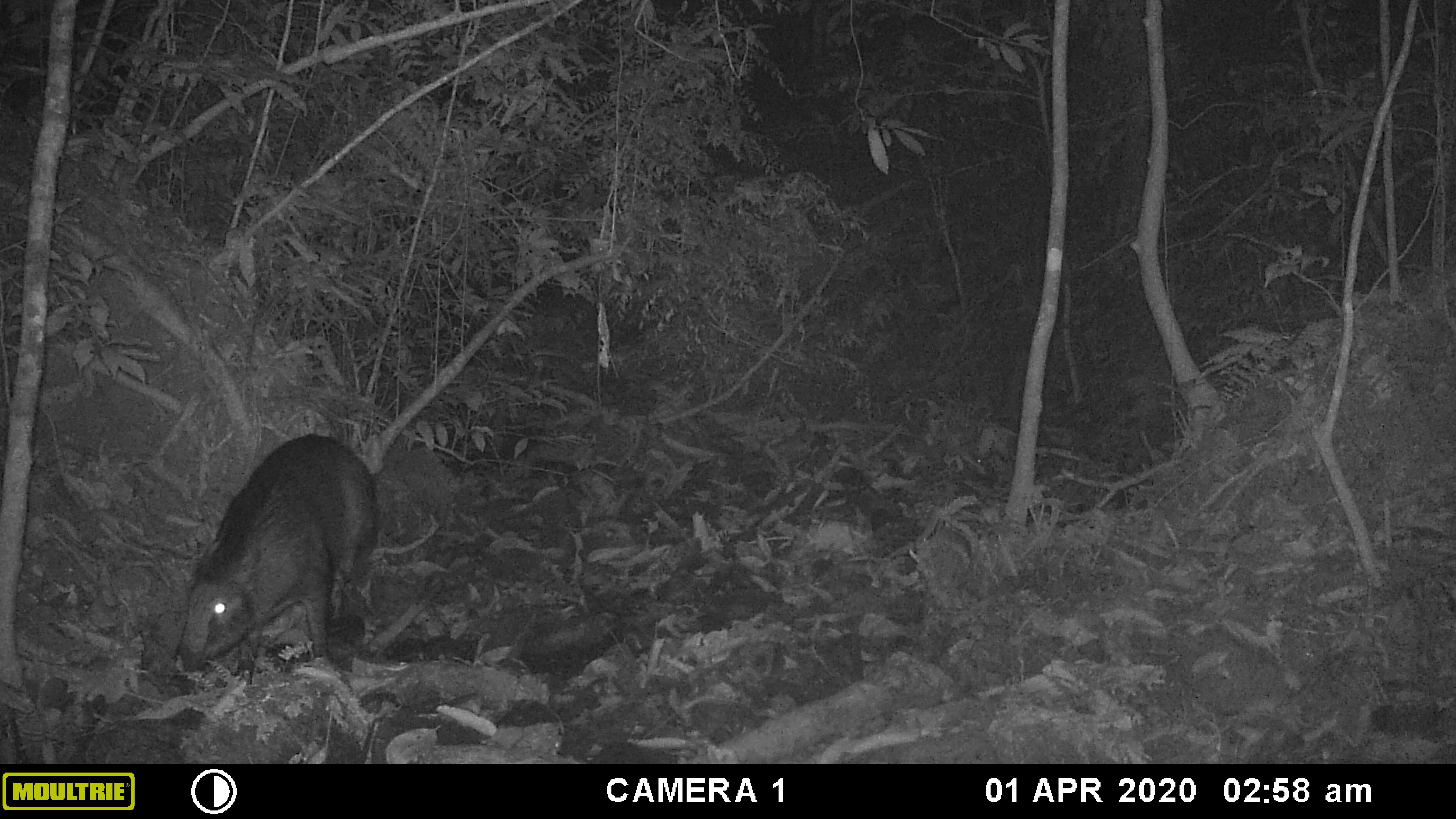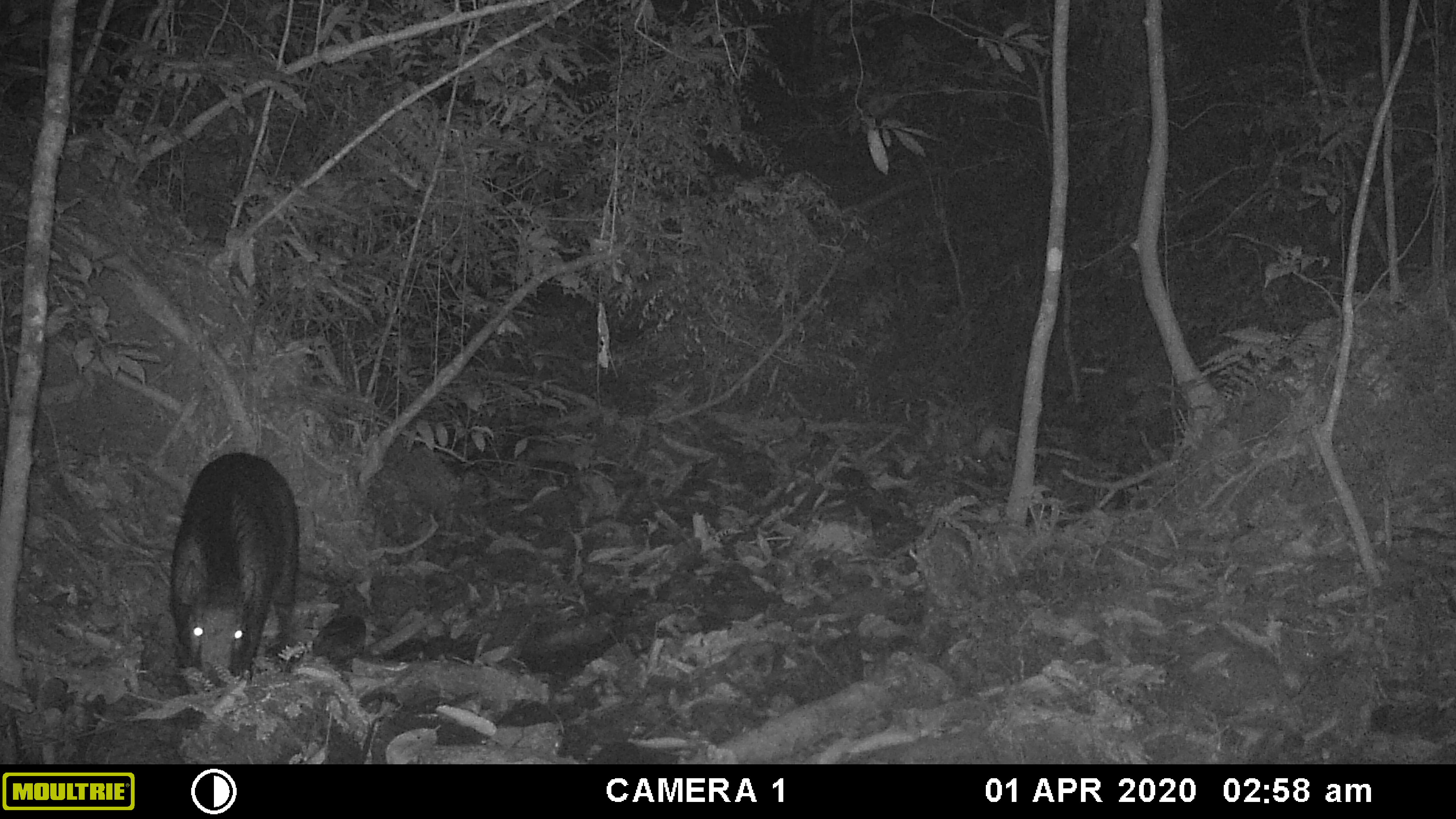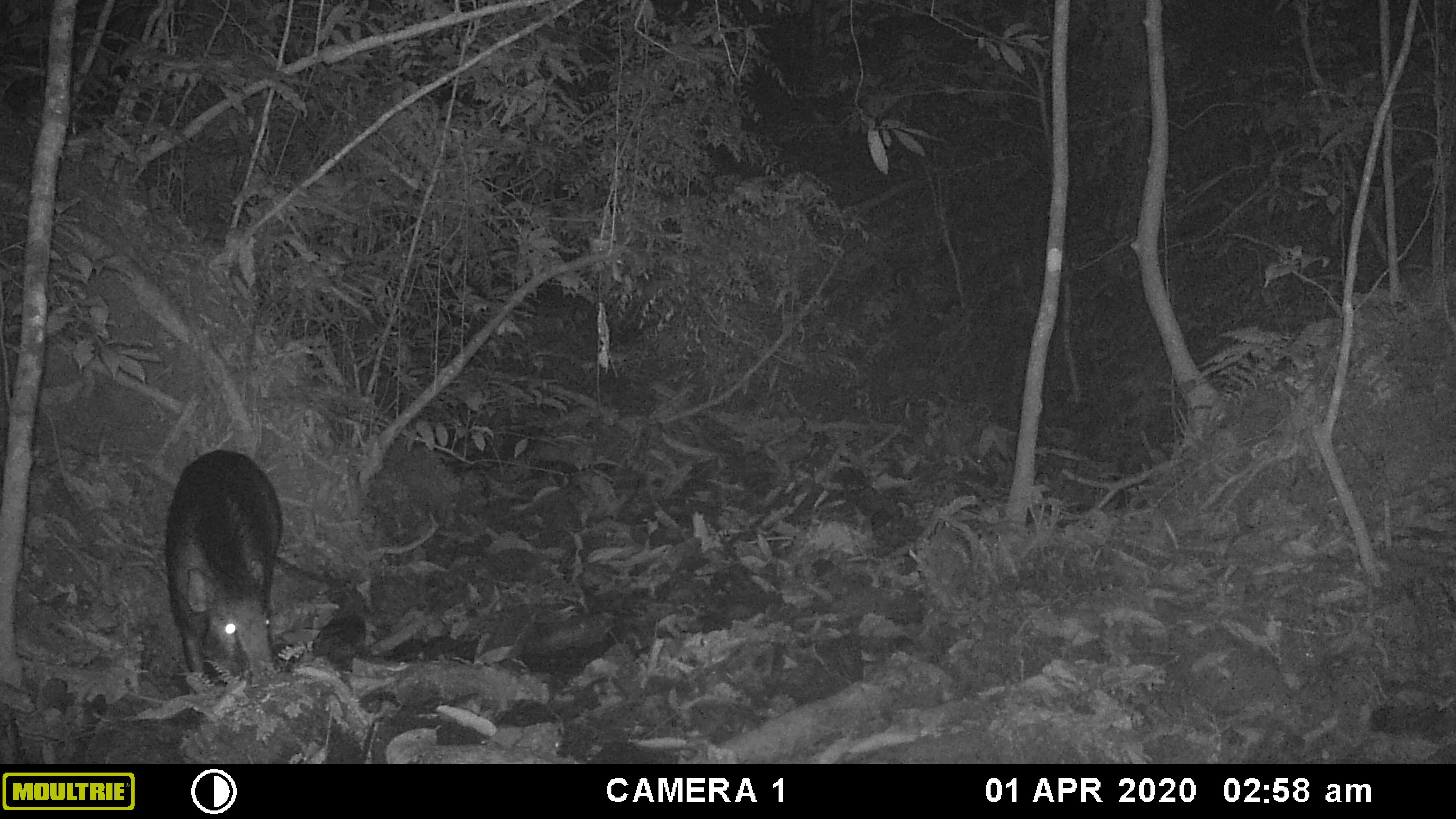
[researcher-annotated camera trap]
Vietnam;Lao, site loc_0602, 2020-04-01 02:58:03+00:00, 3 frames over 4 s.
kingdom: Animalia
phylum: Chordata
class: Mammalia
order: Artiodactyla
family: Suidae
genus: Sus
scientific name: Sus scrofa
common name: eurasian wild pig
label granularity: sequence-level